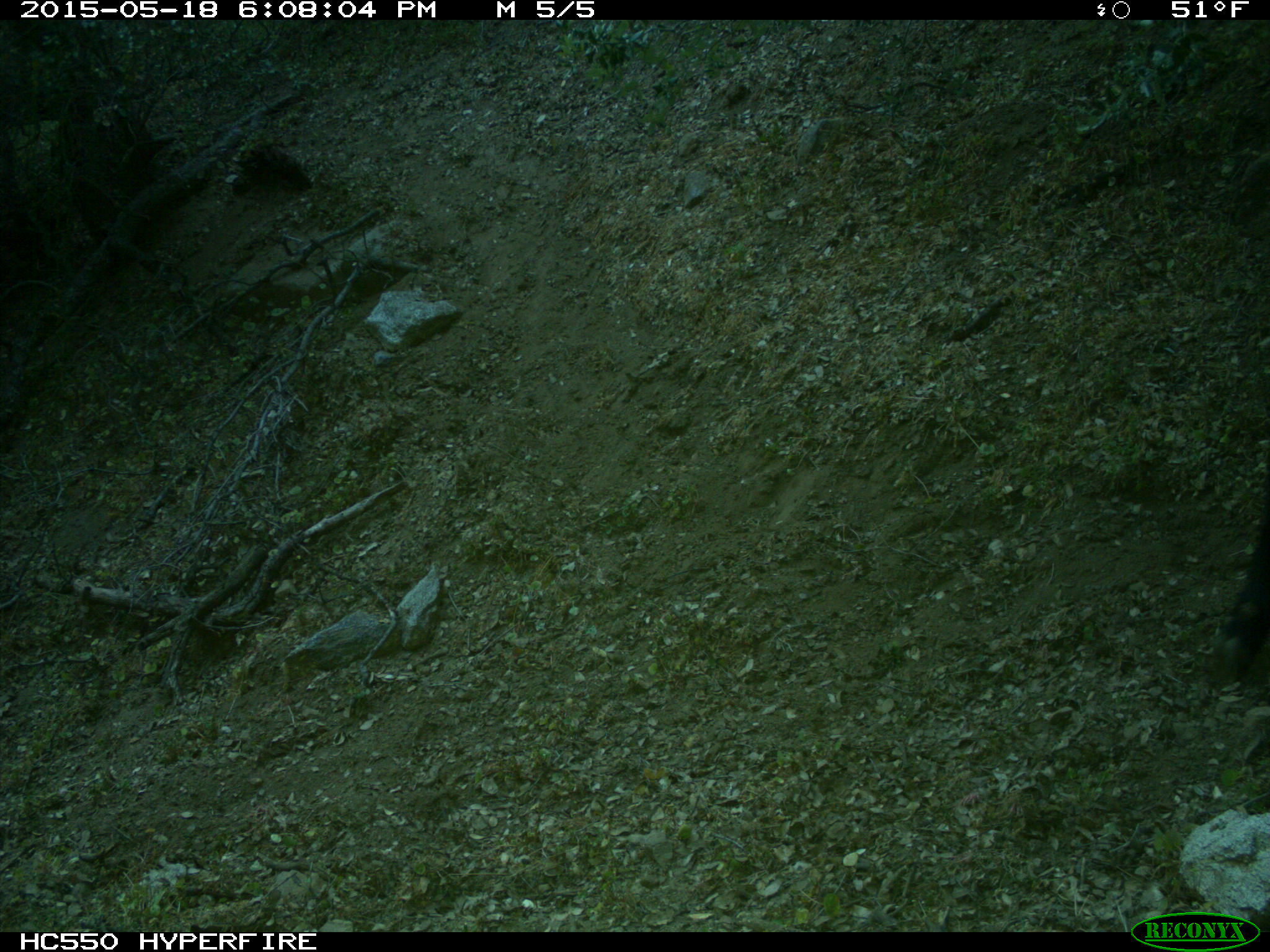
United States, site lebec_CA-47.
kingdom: Animalia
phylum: Chordata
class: Mammalia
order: Artiodactyla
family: Bovidae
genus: Bos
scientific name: Bos taurus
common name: domestic cow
Bos taurus (domestic cow).